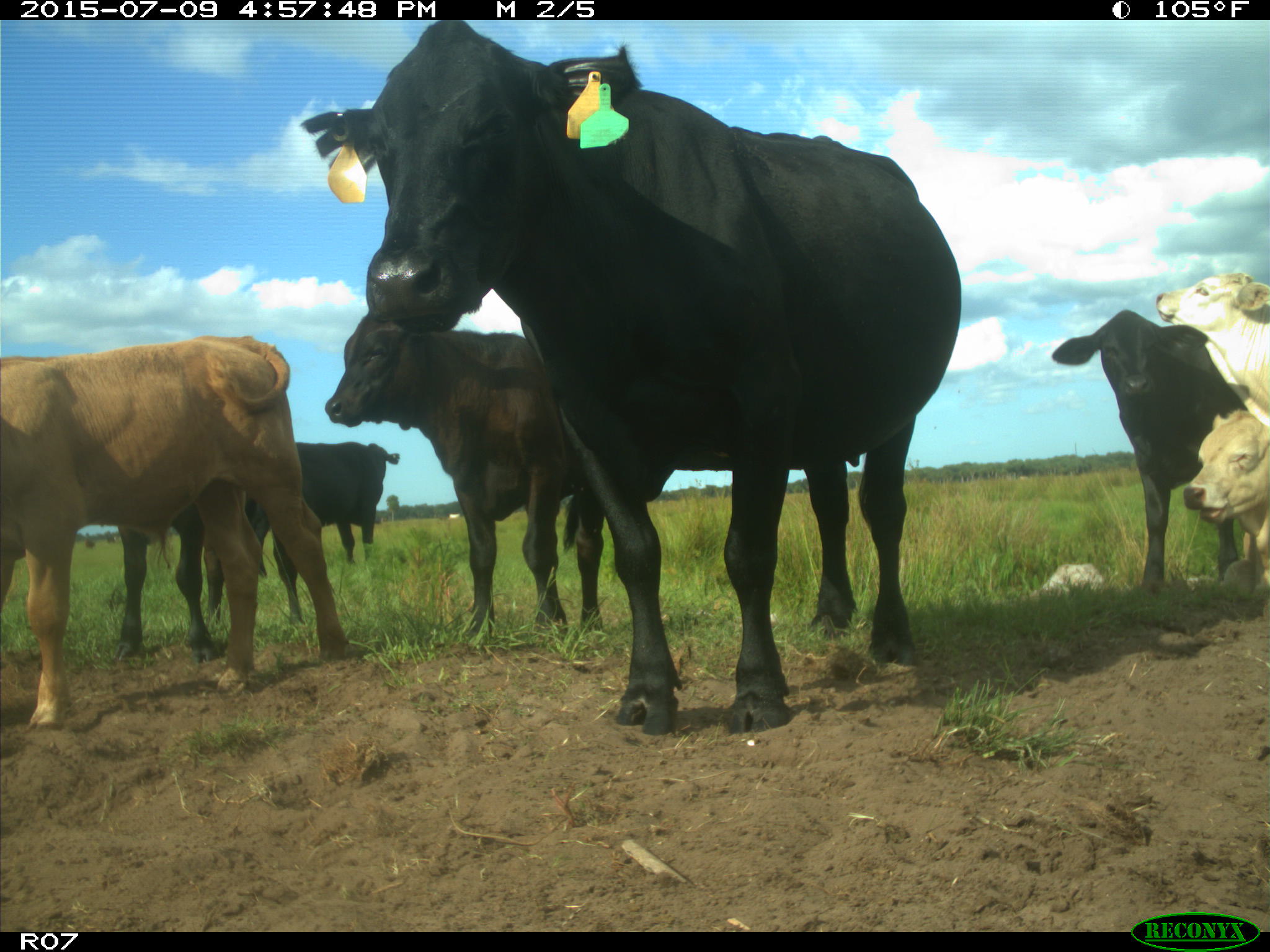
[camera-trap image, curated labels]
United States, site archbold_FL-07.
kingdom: Animalia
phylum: Chordata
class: Mammalia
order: Artiodactyla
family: Bovidae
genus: Bos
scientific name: Bos taurus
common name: domestic cow